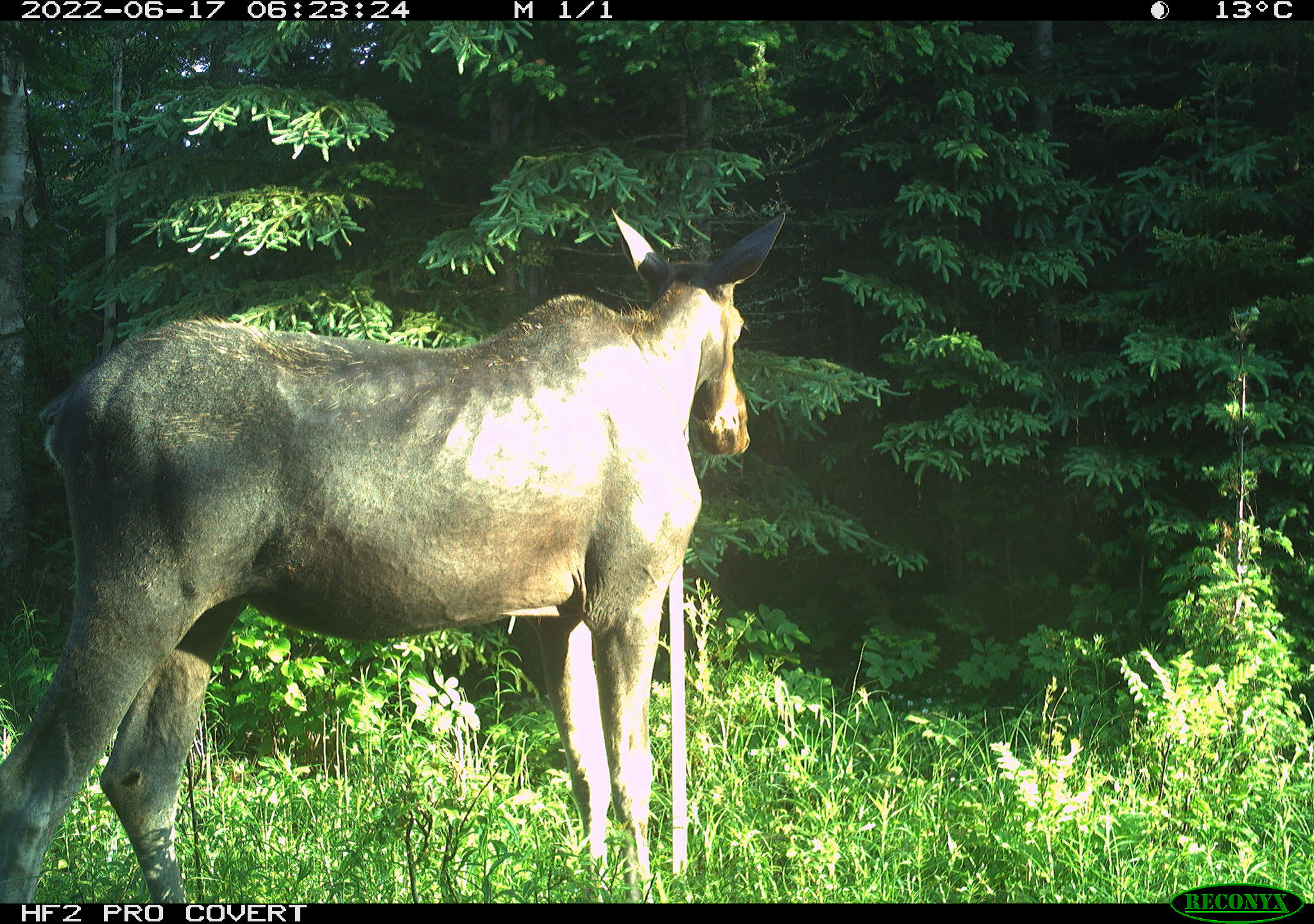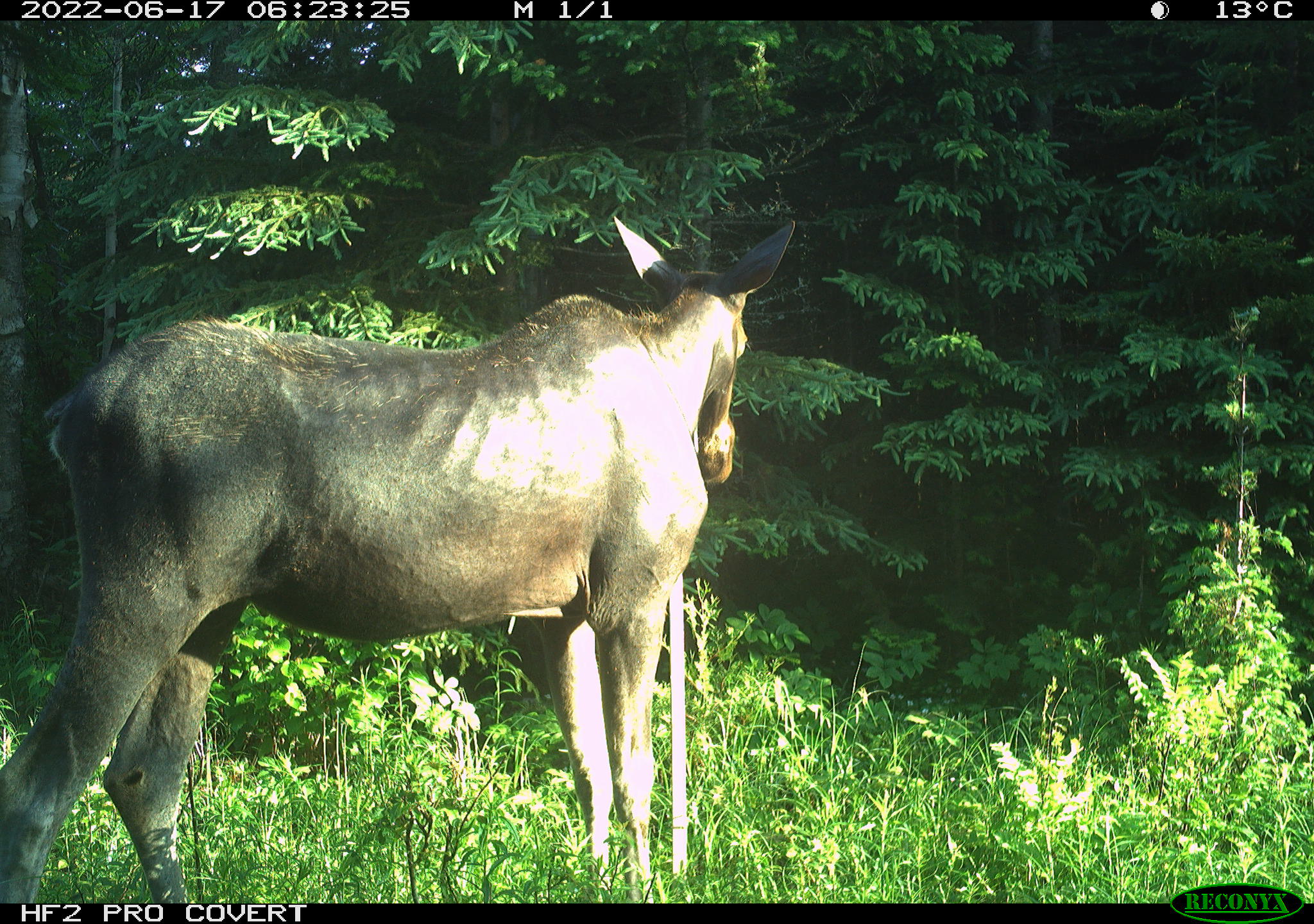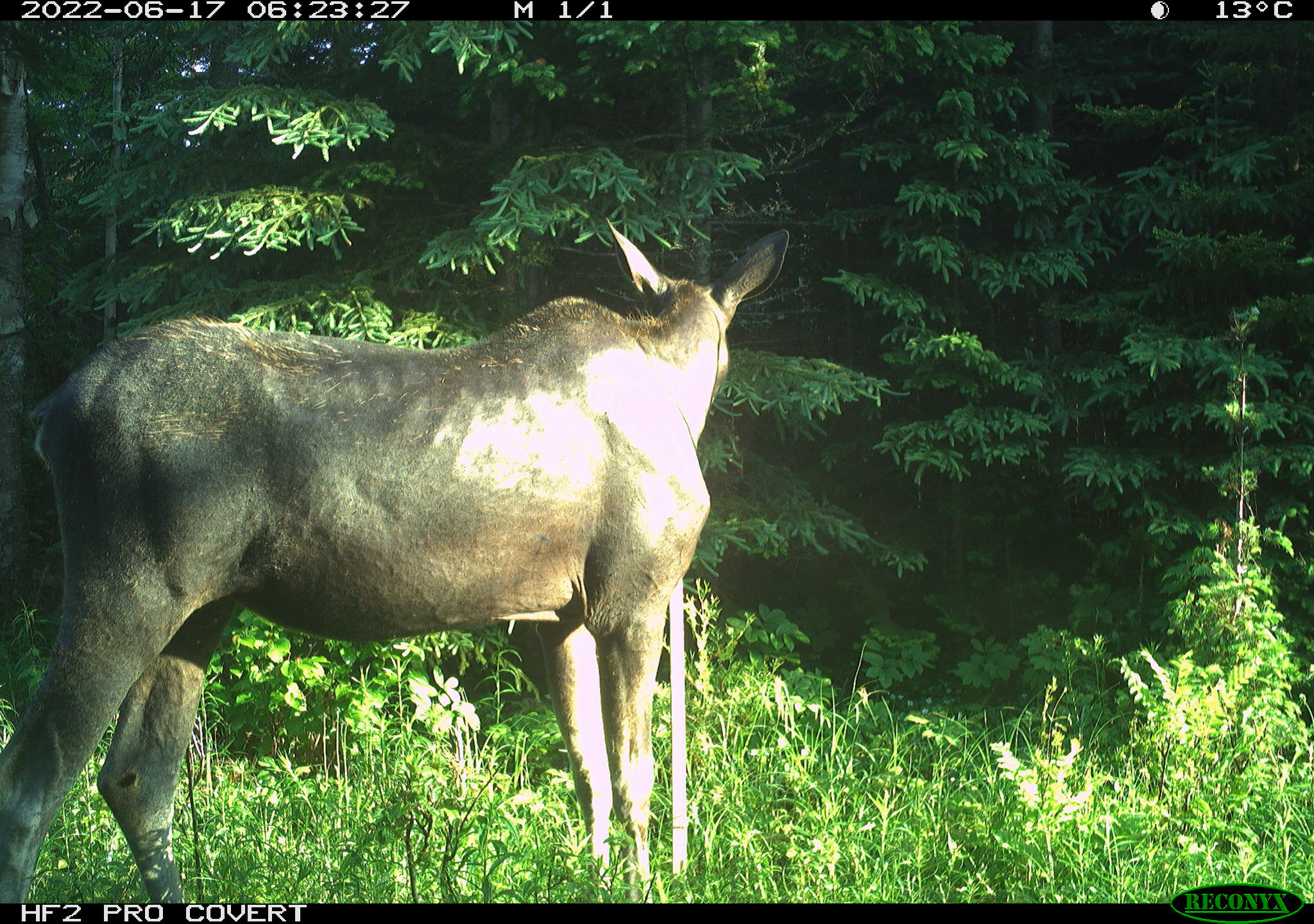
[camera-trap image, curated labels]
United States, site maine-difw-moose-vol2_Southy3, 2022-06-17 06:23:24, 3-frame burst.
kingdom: Animalia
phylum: Chordata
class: Mammalia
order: Artiodactyla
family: Cervidae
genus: Alces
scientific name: Alces alces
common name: moose